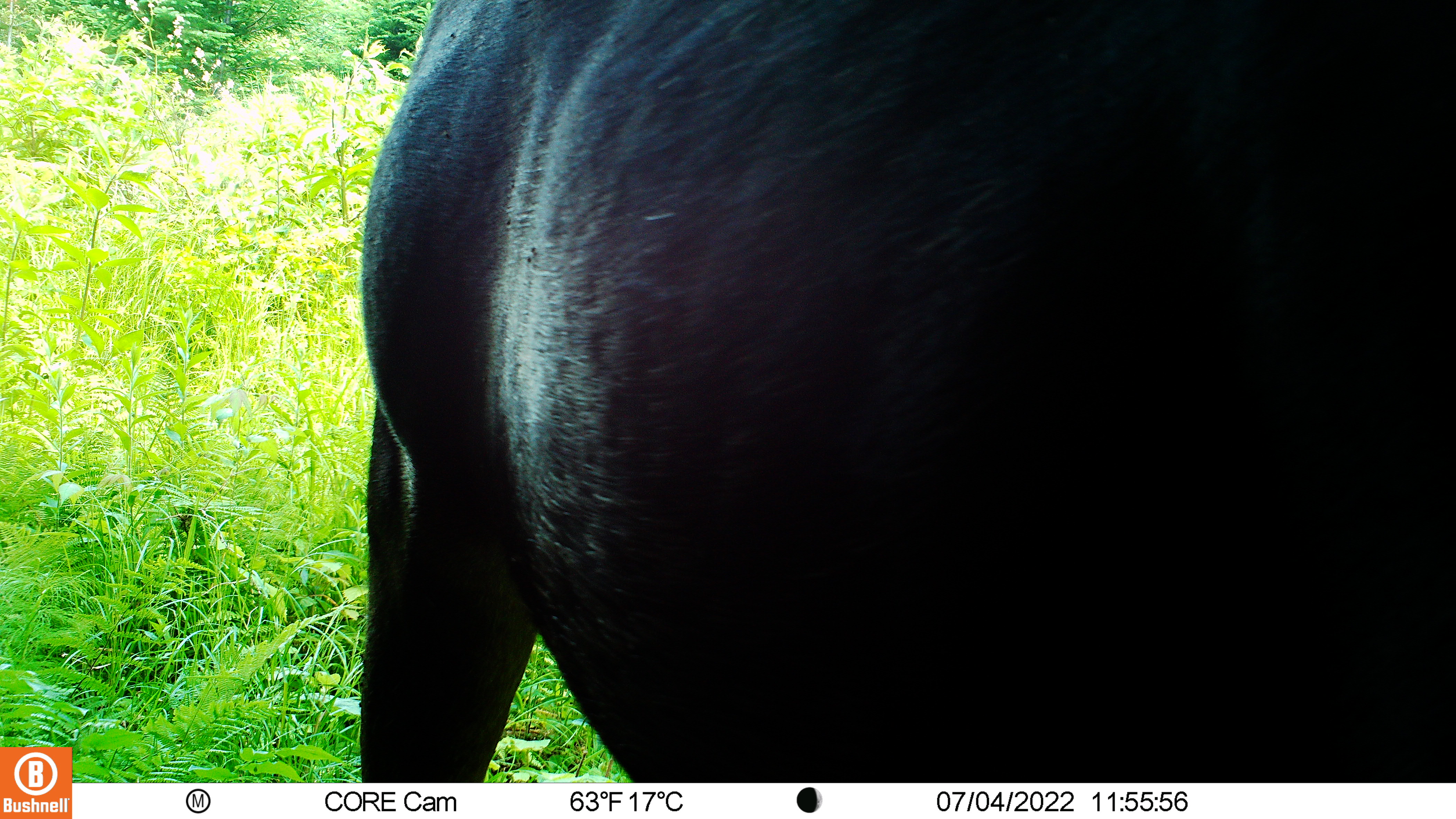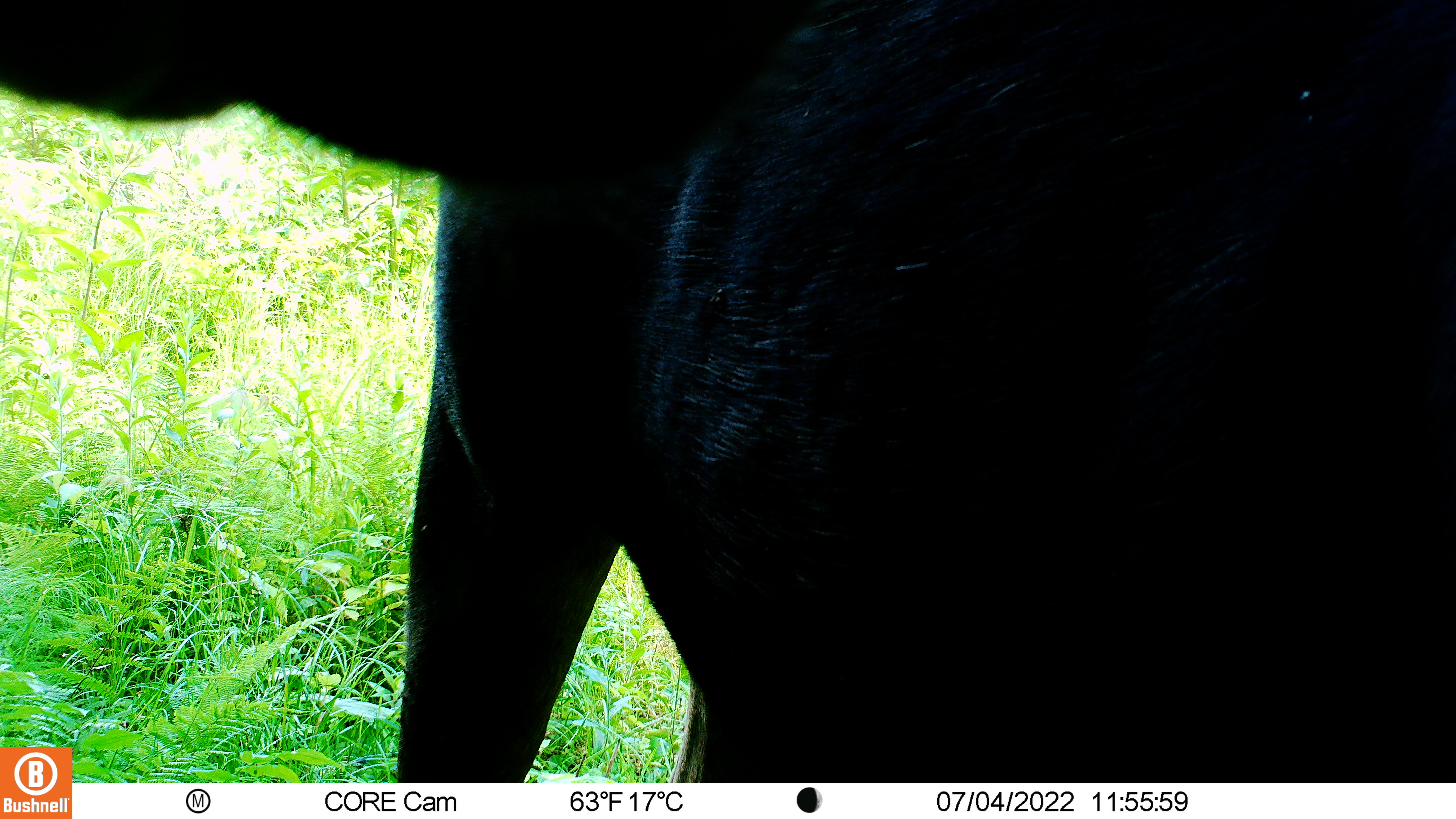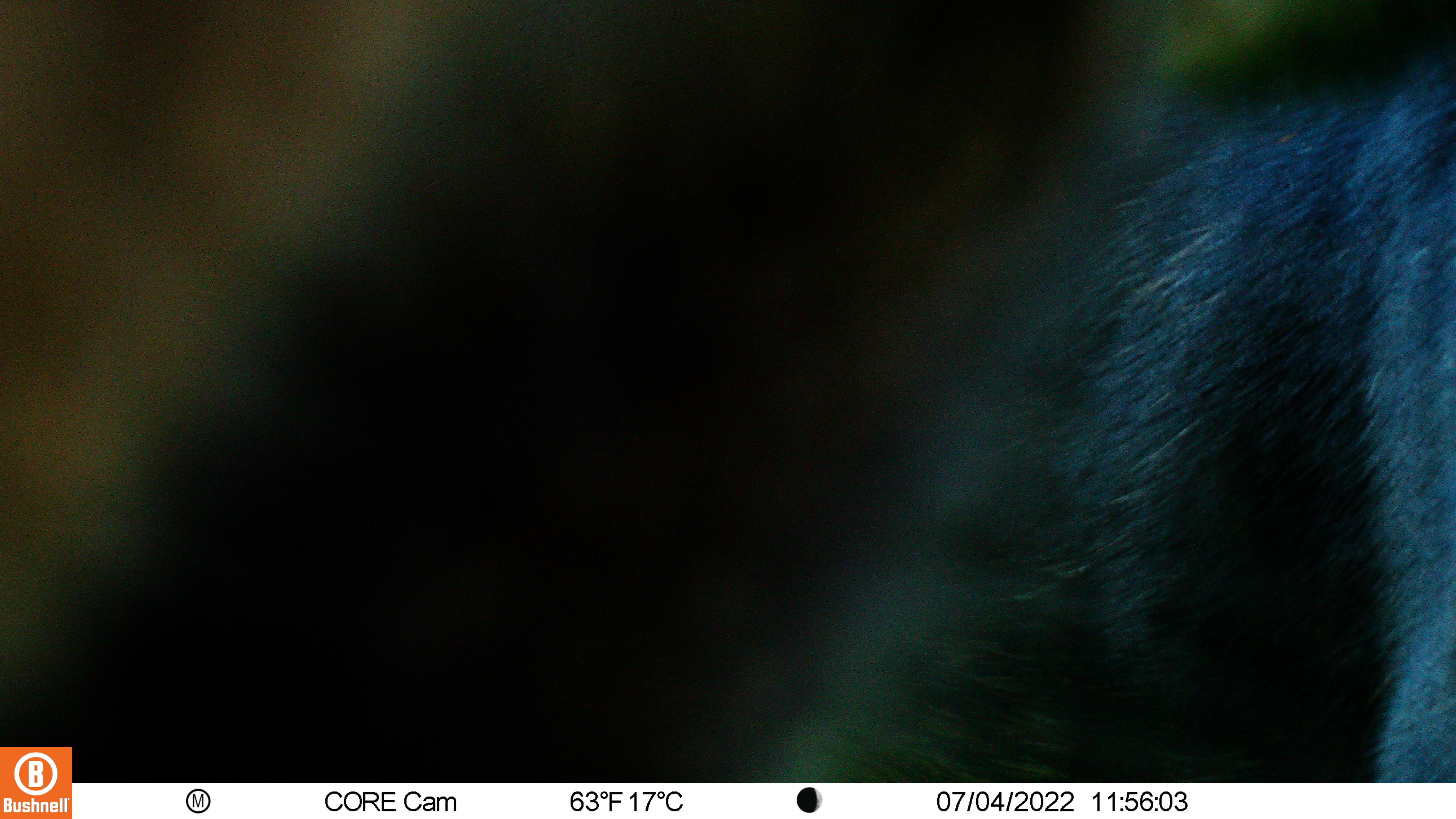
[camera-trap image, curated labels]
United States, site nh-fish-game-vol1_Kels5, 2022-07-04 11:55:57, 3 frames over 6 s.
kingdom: Animalia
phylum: Chordata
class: Mammalia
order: Artiodactyla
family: Cervidae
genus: Alces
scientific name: Alces alces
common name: moose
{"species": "moose (Alces alces)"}